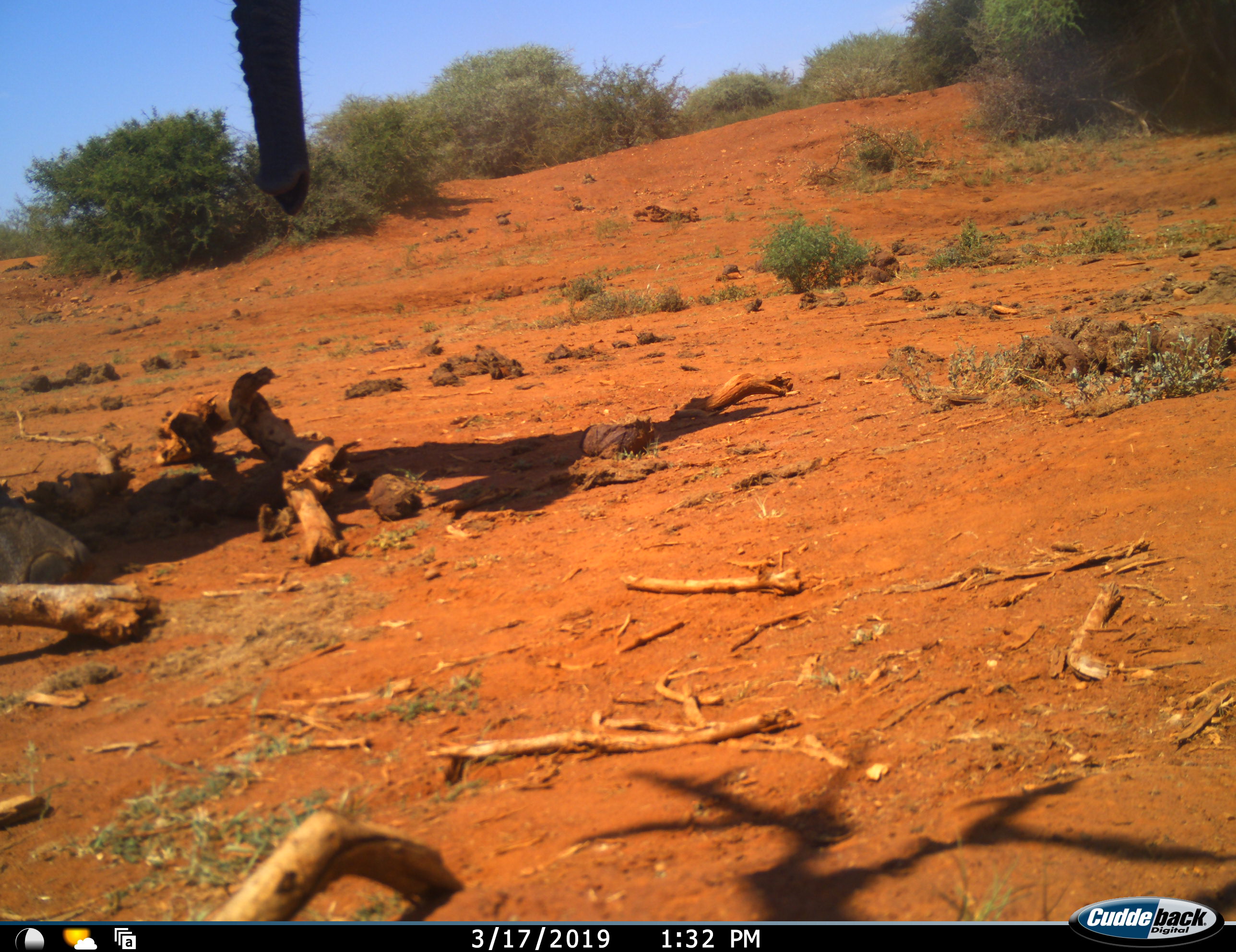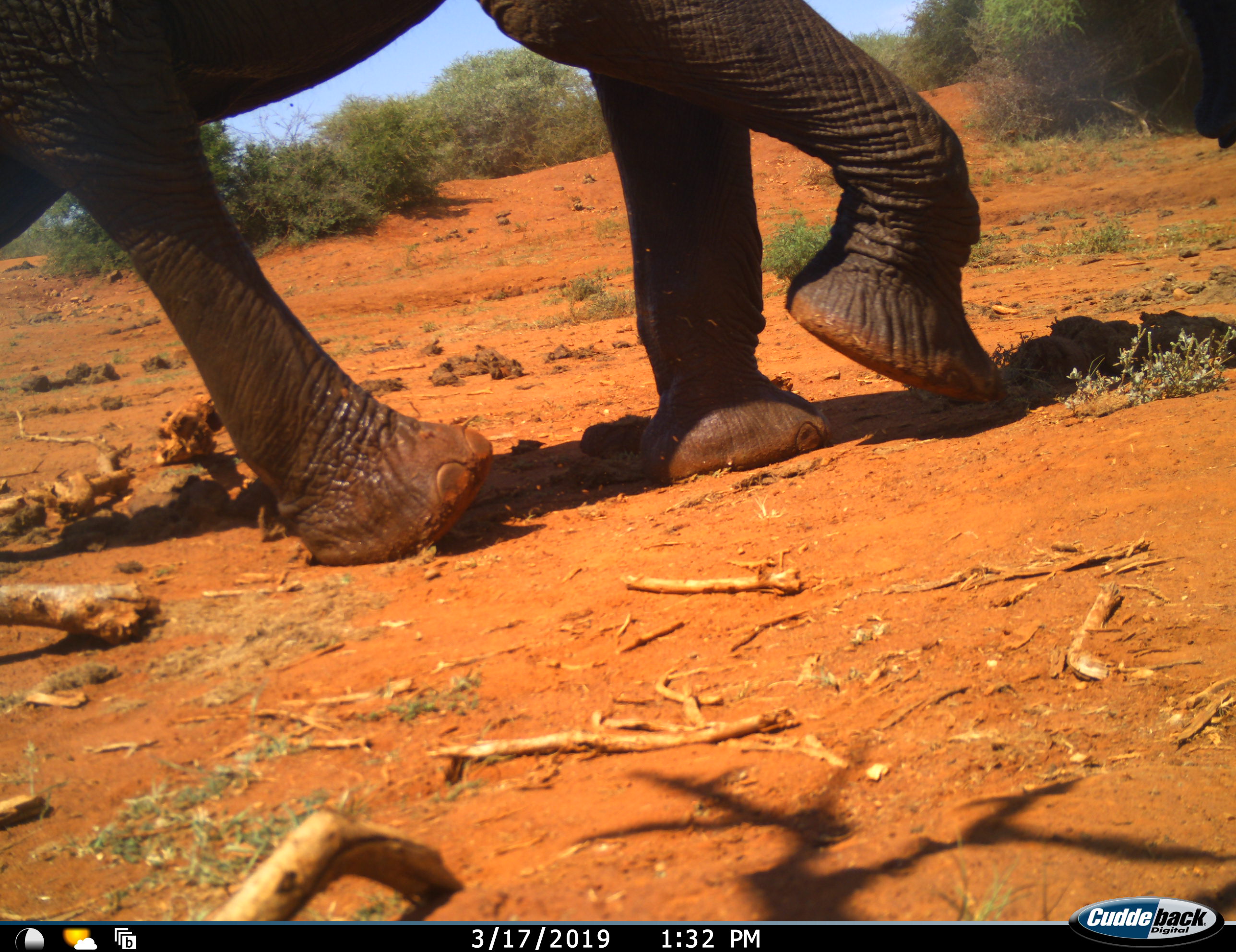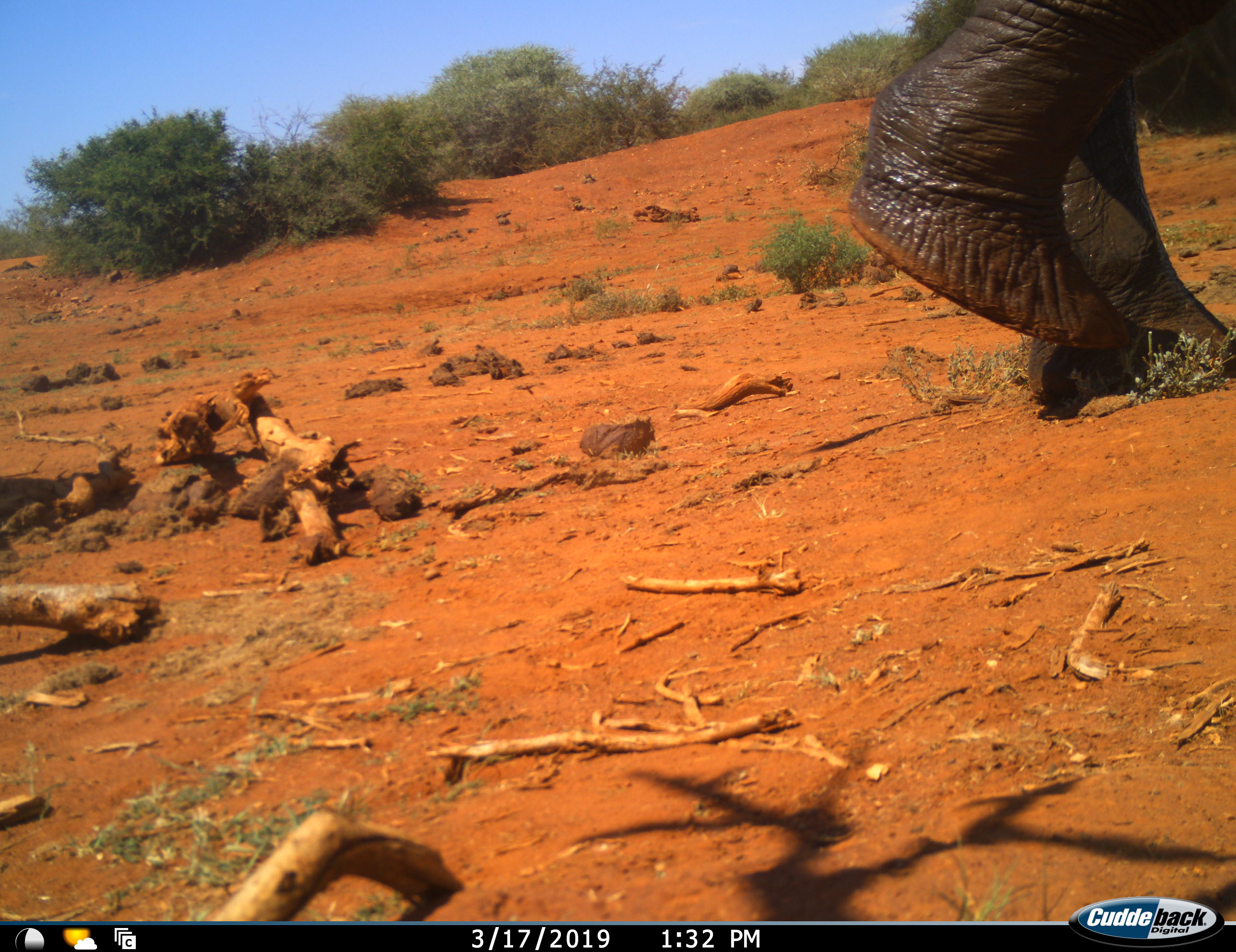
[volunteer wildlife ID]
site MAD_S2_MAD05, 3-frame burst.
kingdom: Animalia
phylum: Chordata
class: Mammalia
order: Proboscidea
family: Elephantidae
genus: Loxodonta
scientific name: Loxodonta africana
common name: african bush elephant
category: elephant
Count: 1.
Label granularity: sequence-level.